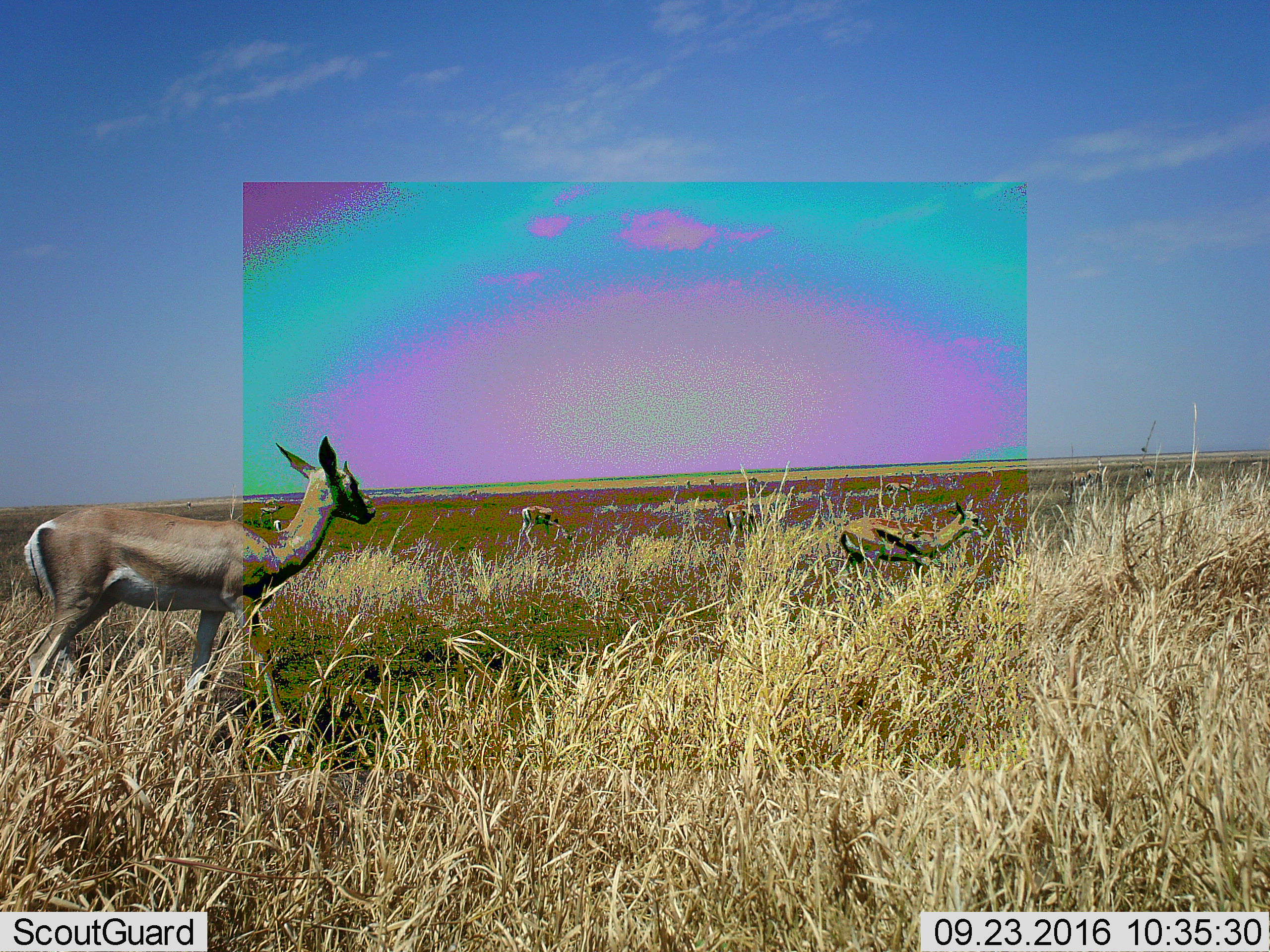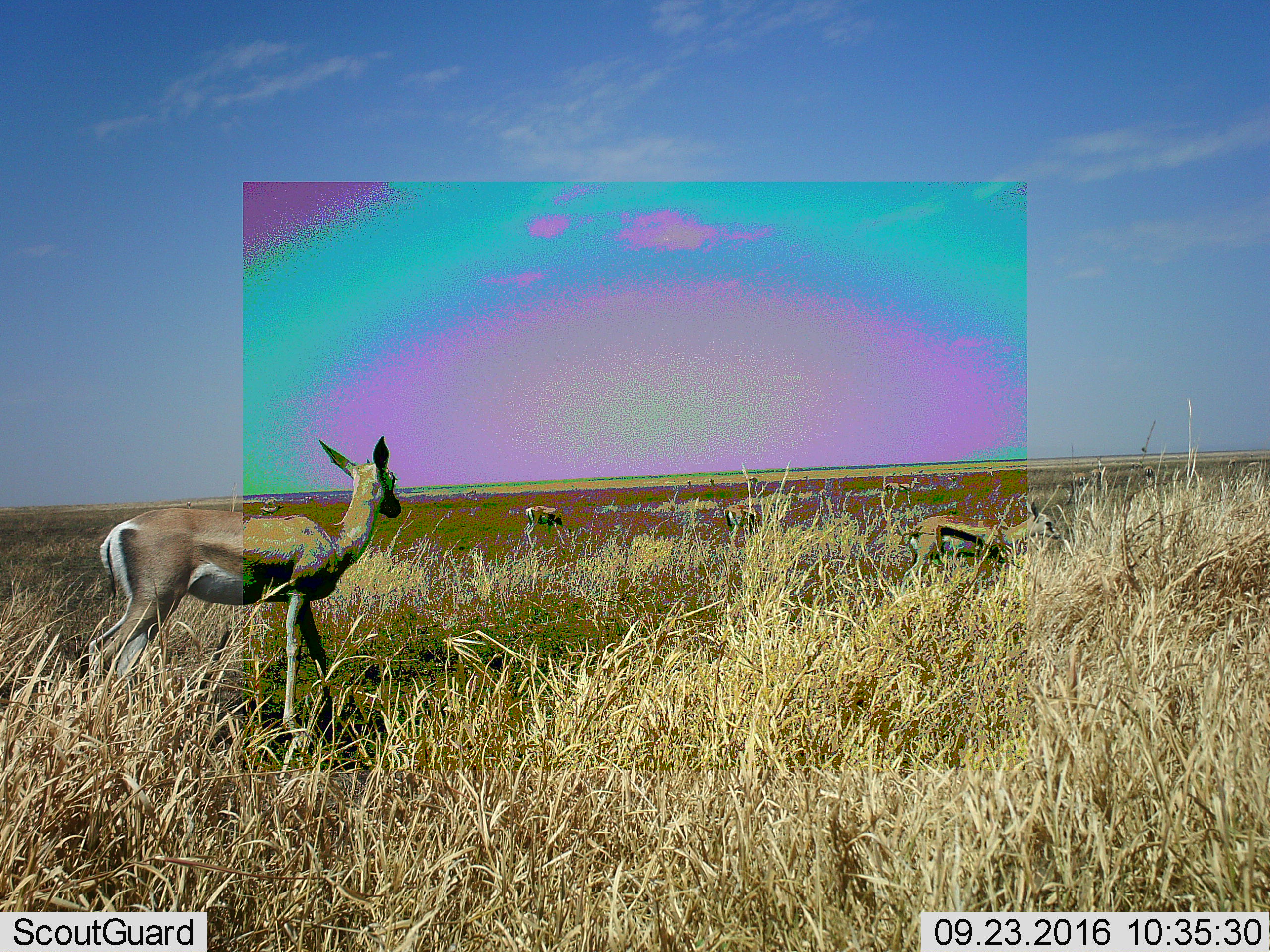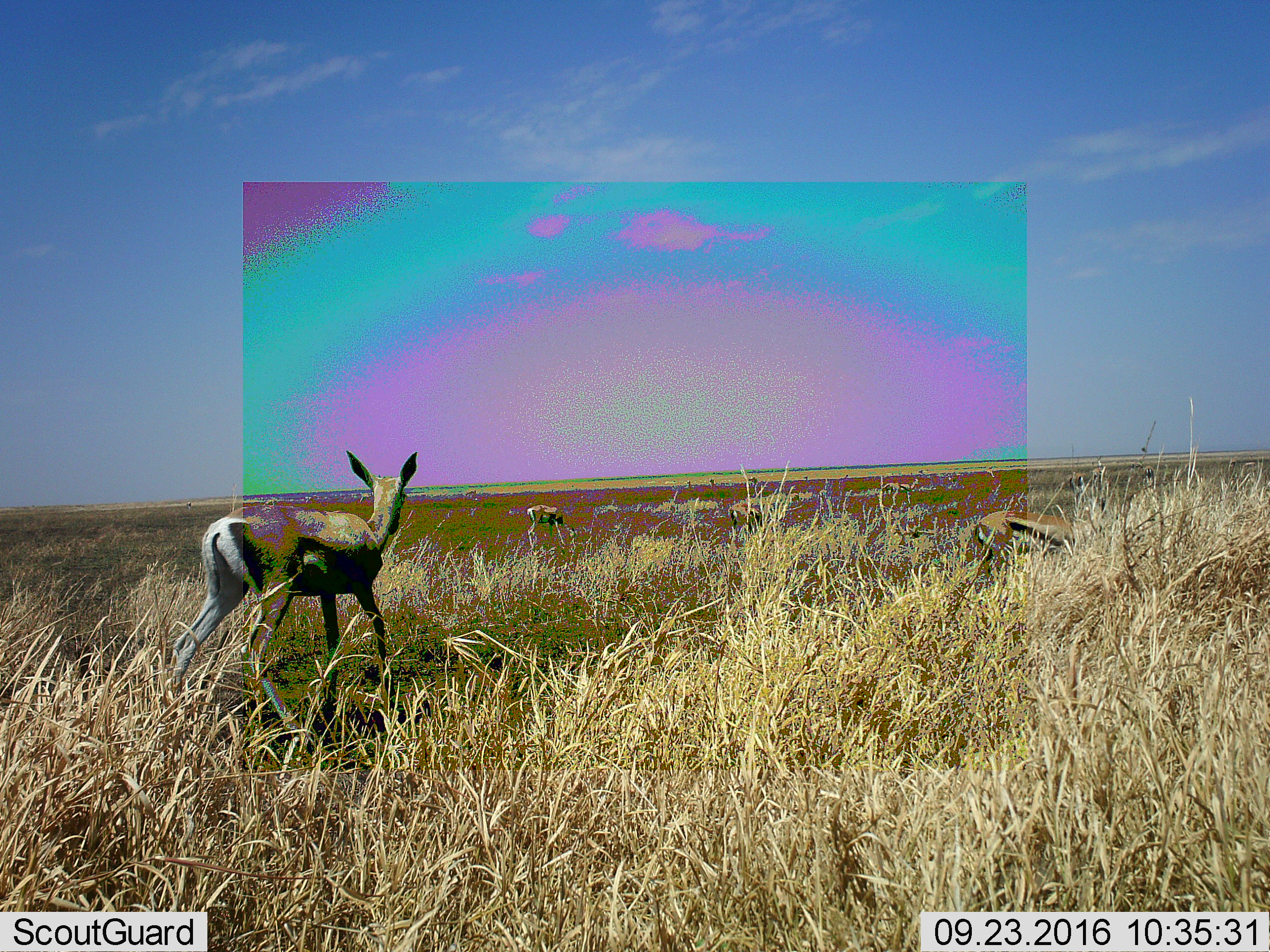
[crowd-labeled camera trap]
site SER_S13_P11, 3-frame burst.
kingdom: Animalia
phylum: Chordata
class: Mammalia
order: Artiodactyla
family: Bovidae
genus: Eudorcas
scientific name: Eudorcas thomsonii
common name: thomson's gazelle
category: gazellethomsons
Gazellethomsons (thomson's gazelle) (Eudorcas thomsonii), count 6. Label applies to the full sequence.